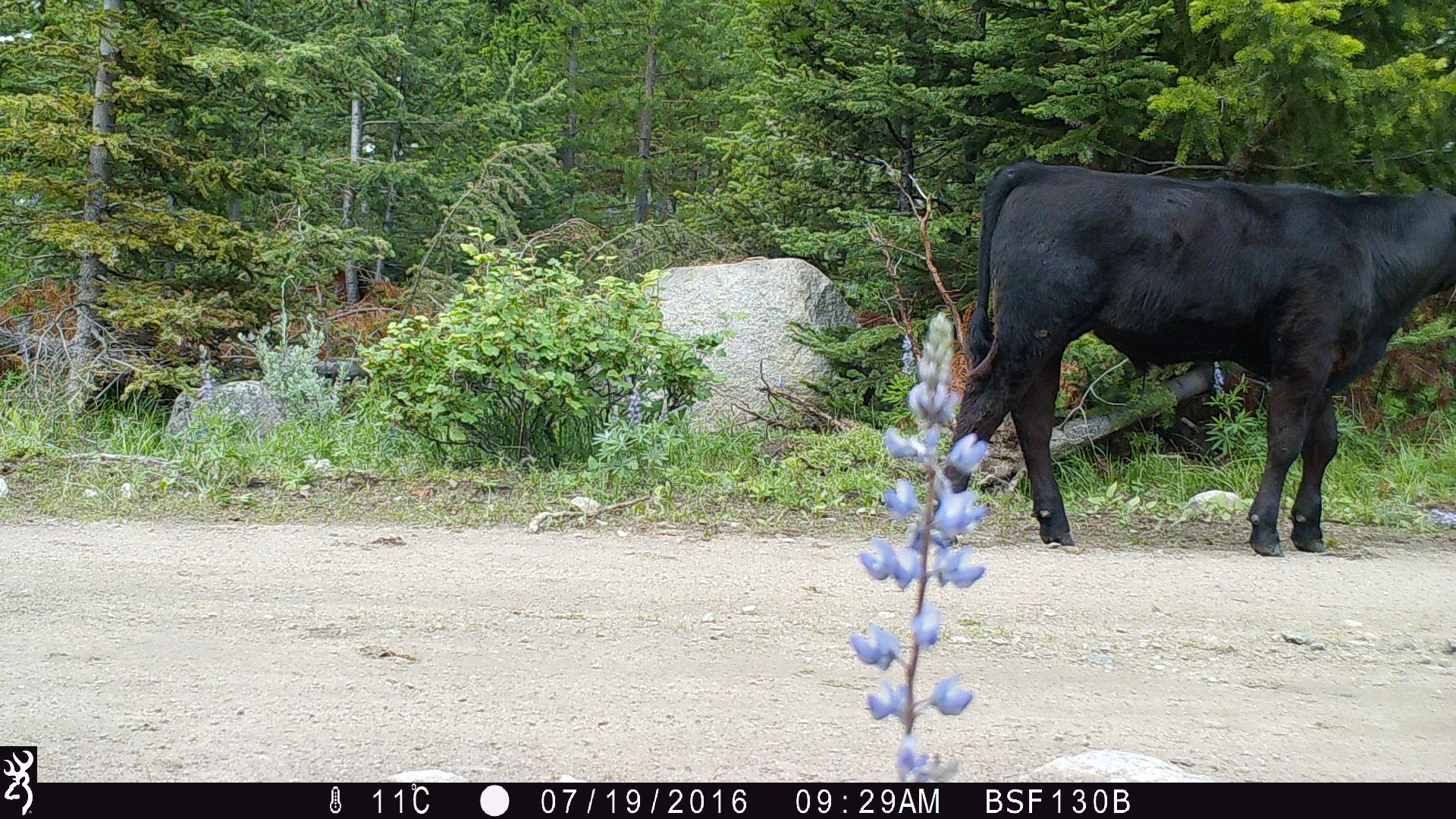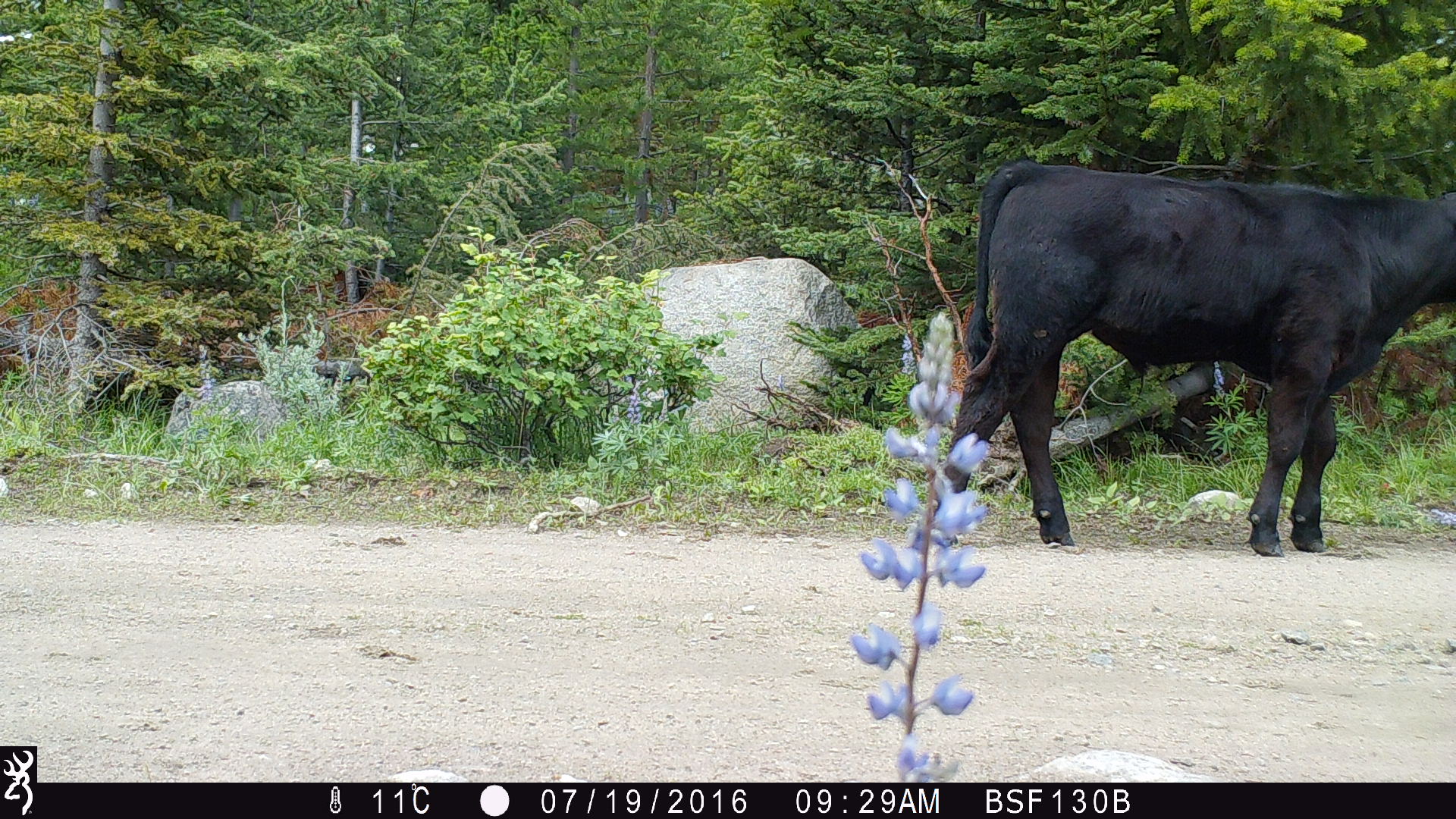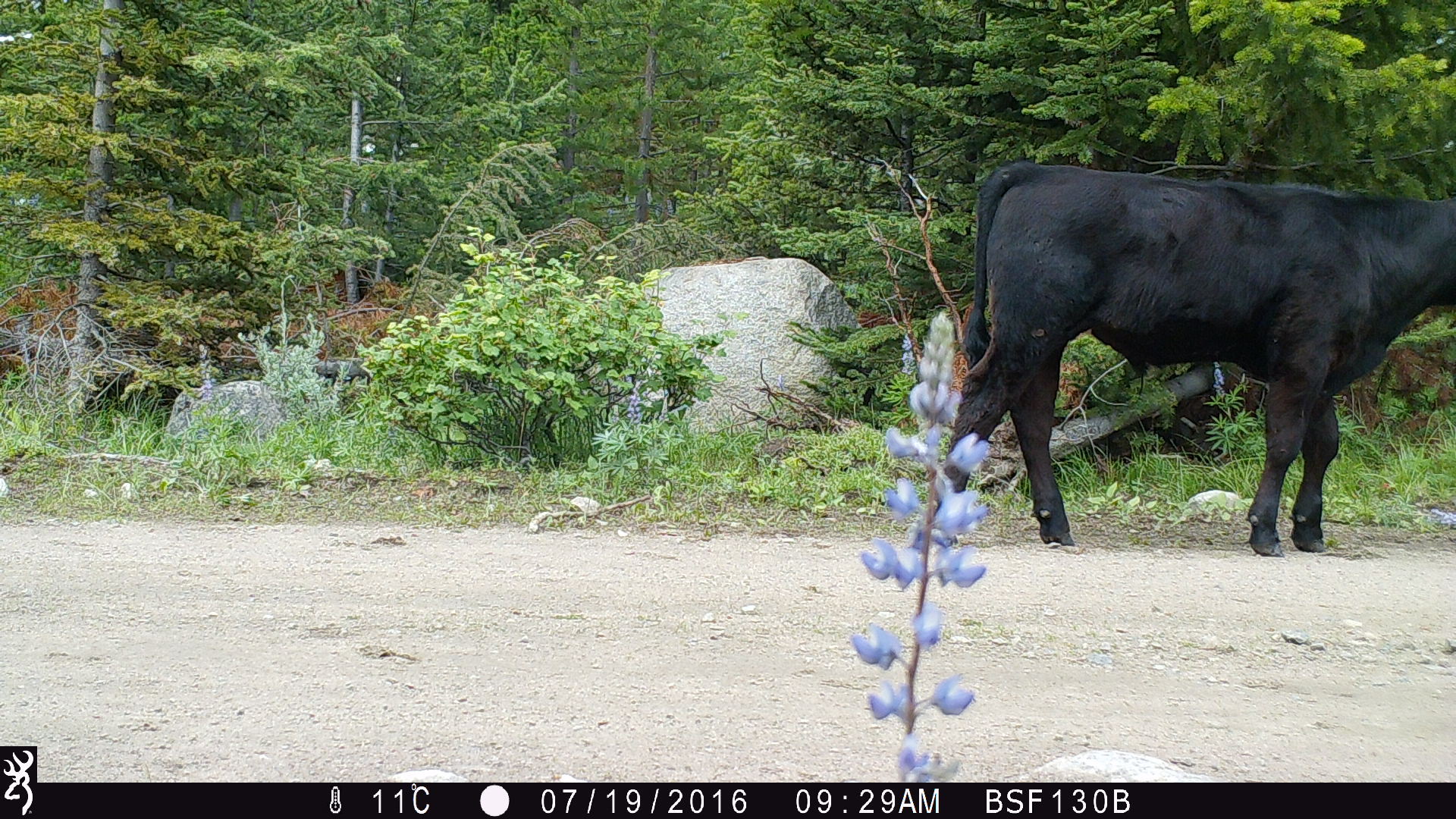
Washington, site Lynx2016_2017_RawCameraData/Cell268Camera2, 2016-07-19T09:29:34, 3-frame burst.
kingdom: Animalia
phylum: Chordata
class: Mammalia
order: Artiodactyla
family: Bovidae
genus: Bos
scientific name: Bos taurus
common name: domestic cattle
Domestic cattle (Bos taurus). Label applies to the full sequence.